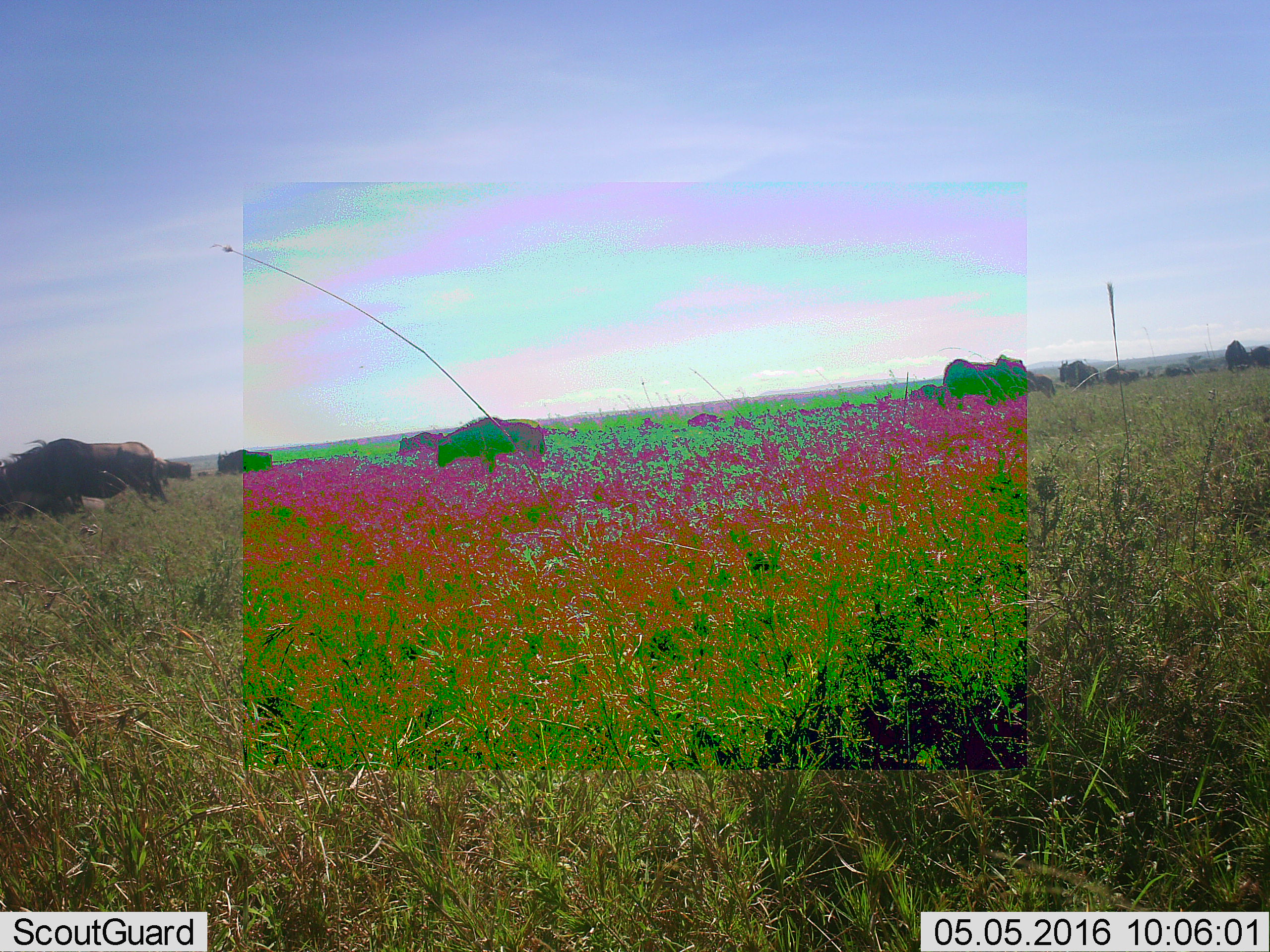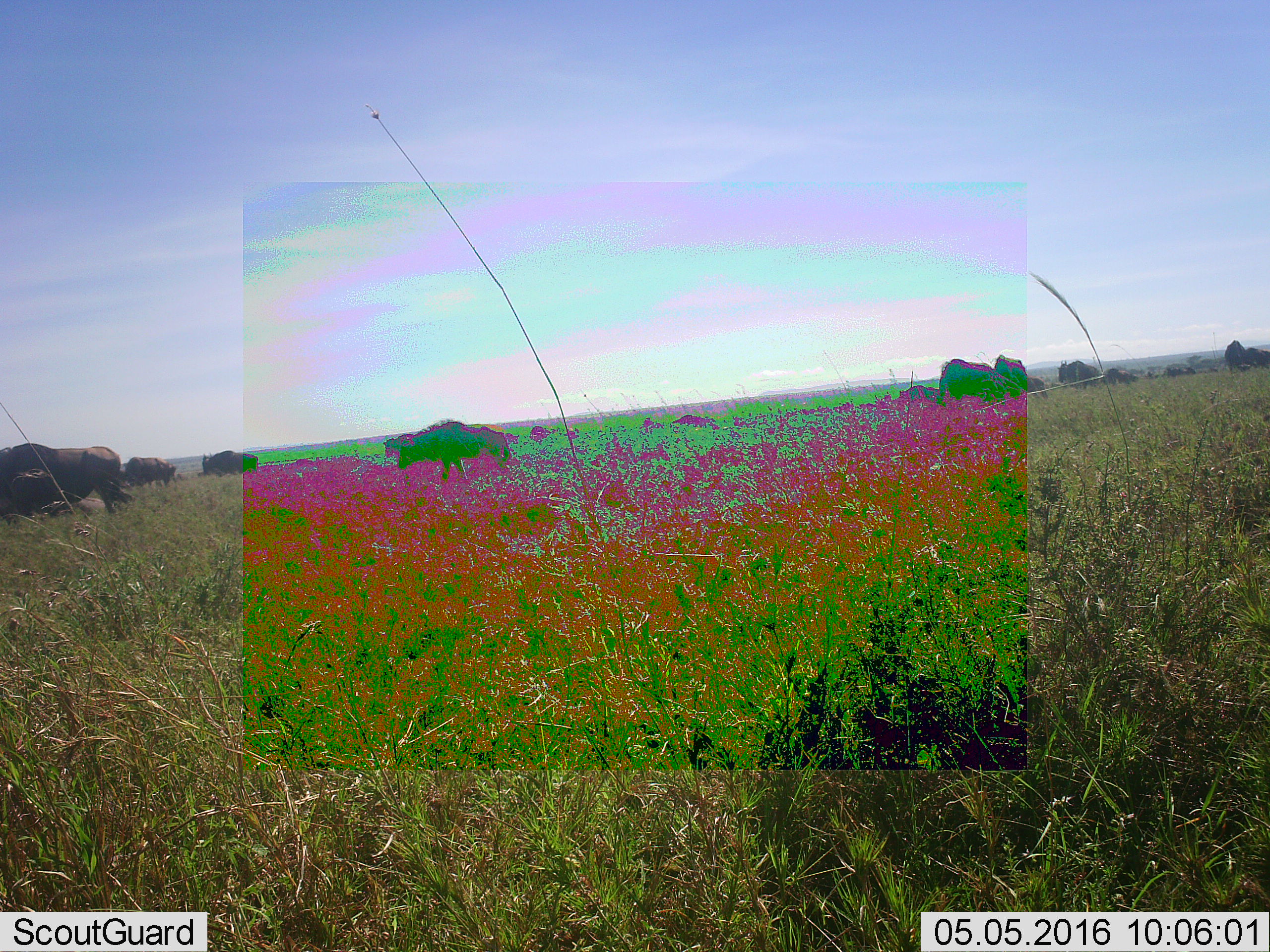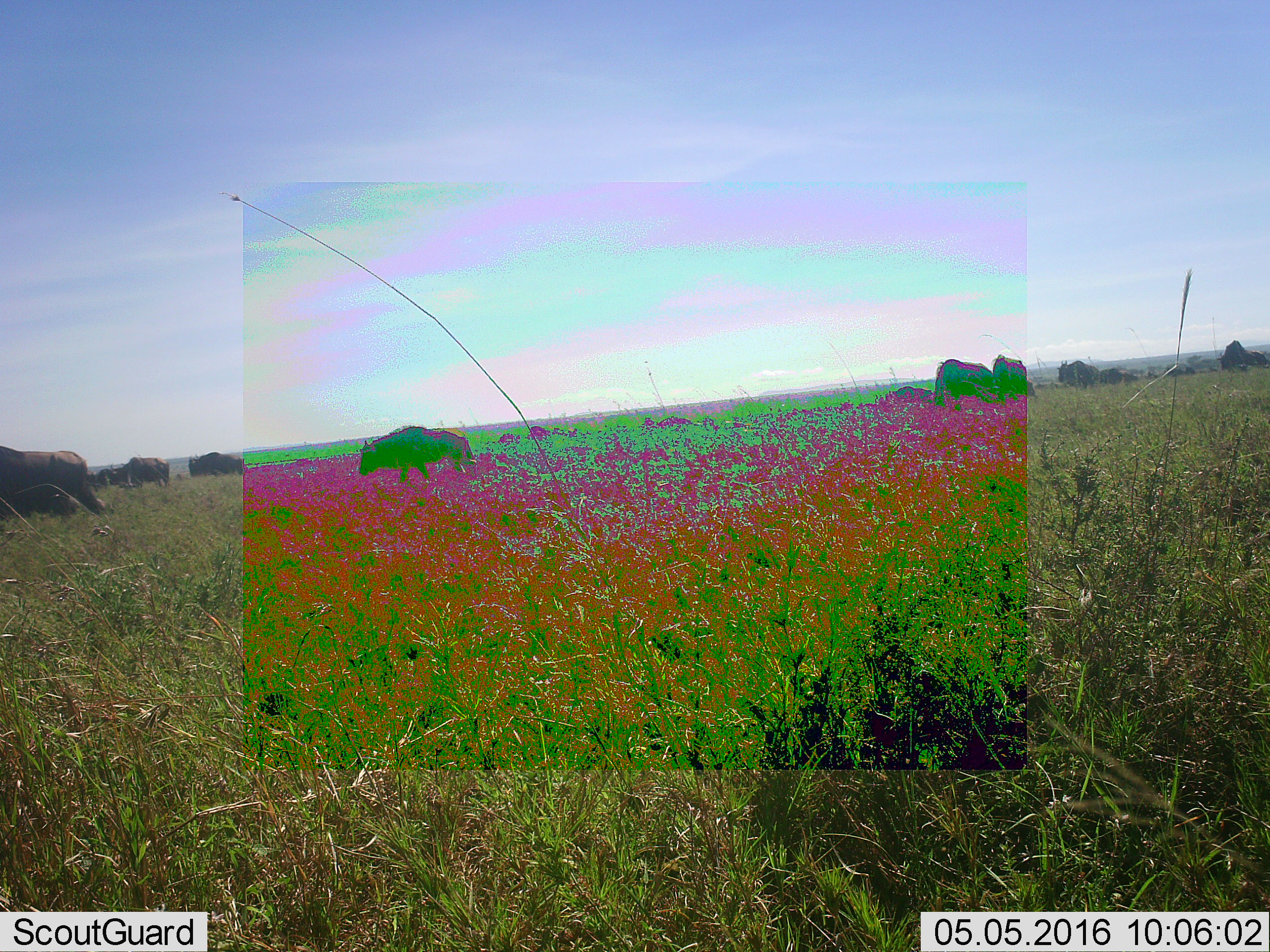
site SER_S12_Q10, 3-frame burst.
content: unidentified animal